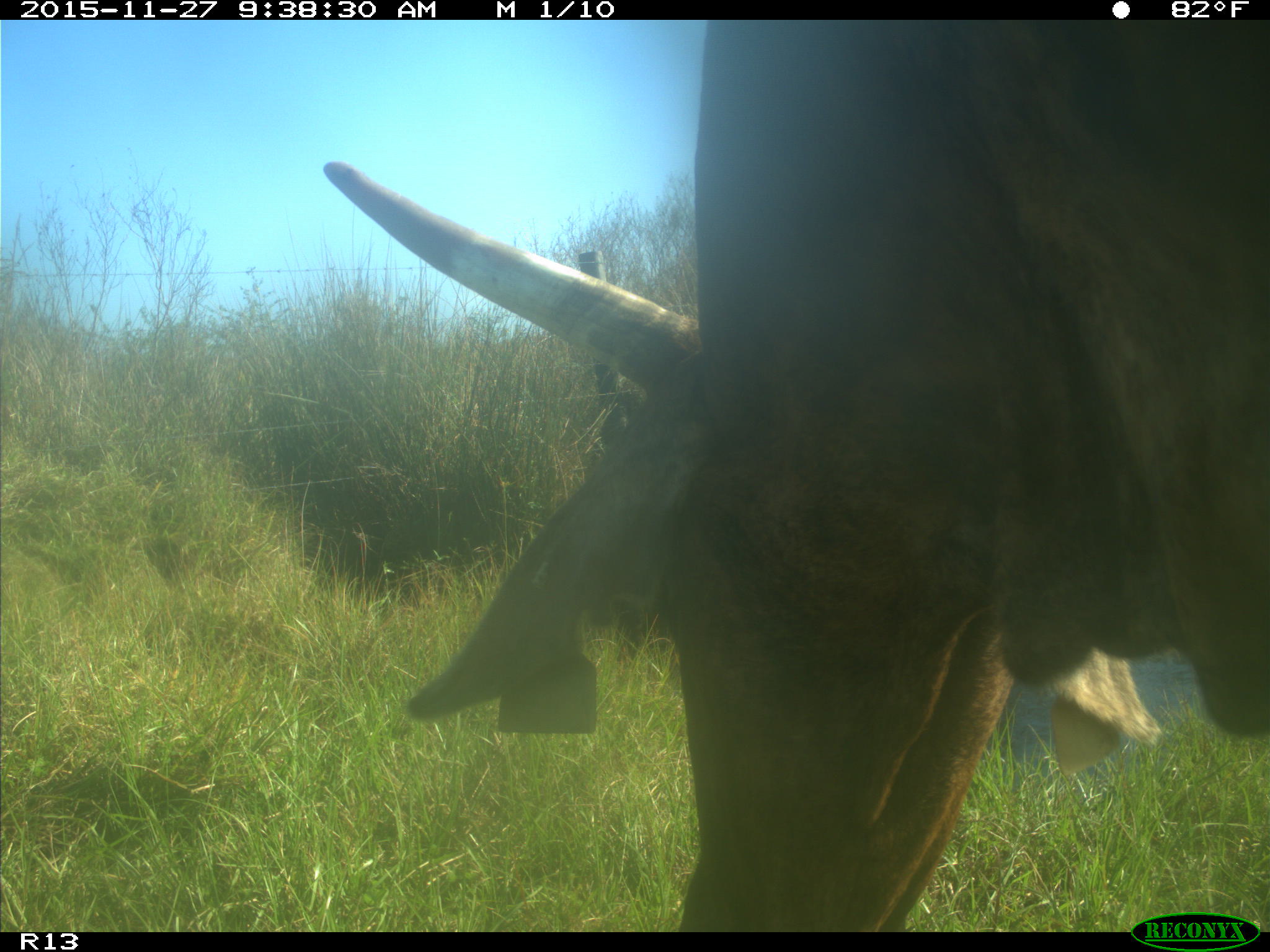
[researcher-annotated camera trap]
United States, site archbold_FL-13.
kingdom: Animalia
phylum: Chordata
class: Mammalia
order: Artiodactyla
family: Bovidae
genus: Bos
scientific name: Bos taurus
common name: domestic cow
Bos taurus (domestic cow).